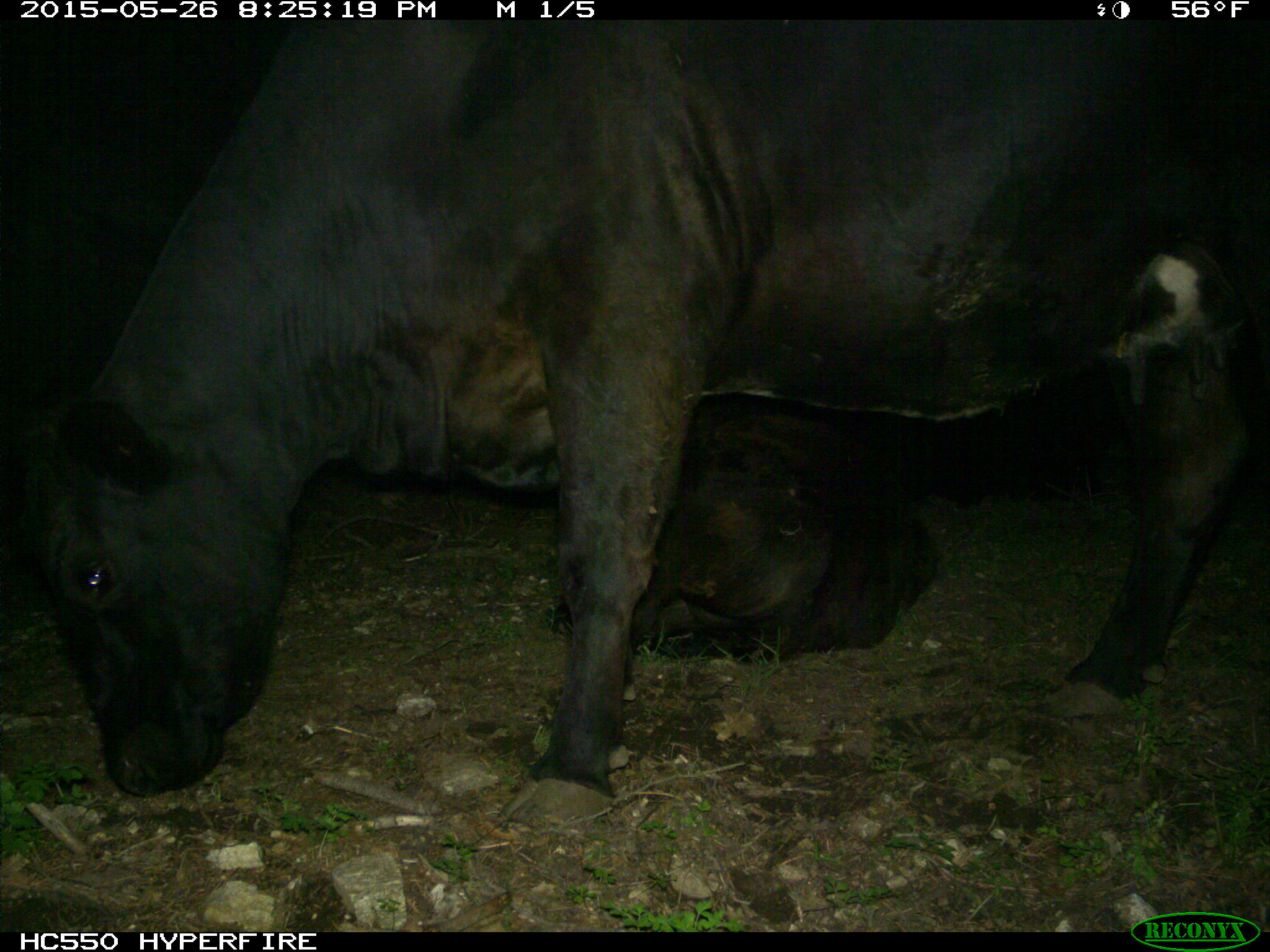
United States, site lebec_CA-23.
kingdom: Animalia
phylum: Chordata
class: Mammalia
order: Artiodactyla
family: Bovidae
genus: Bos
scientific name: Bos taurus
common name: domestic cow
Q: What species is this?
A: Bos taurus (domestic cow).